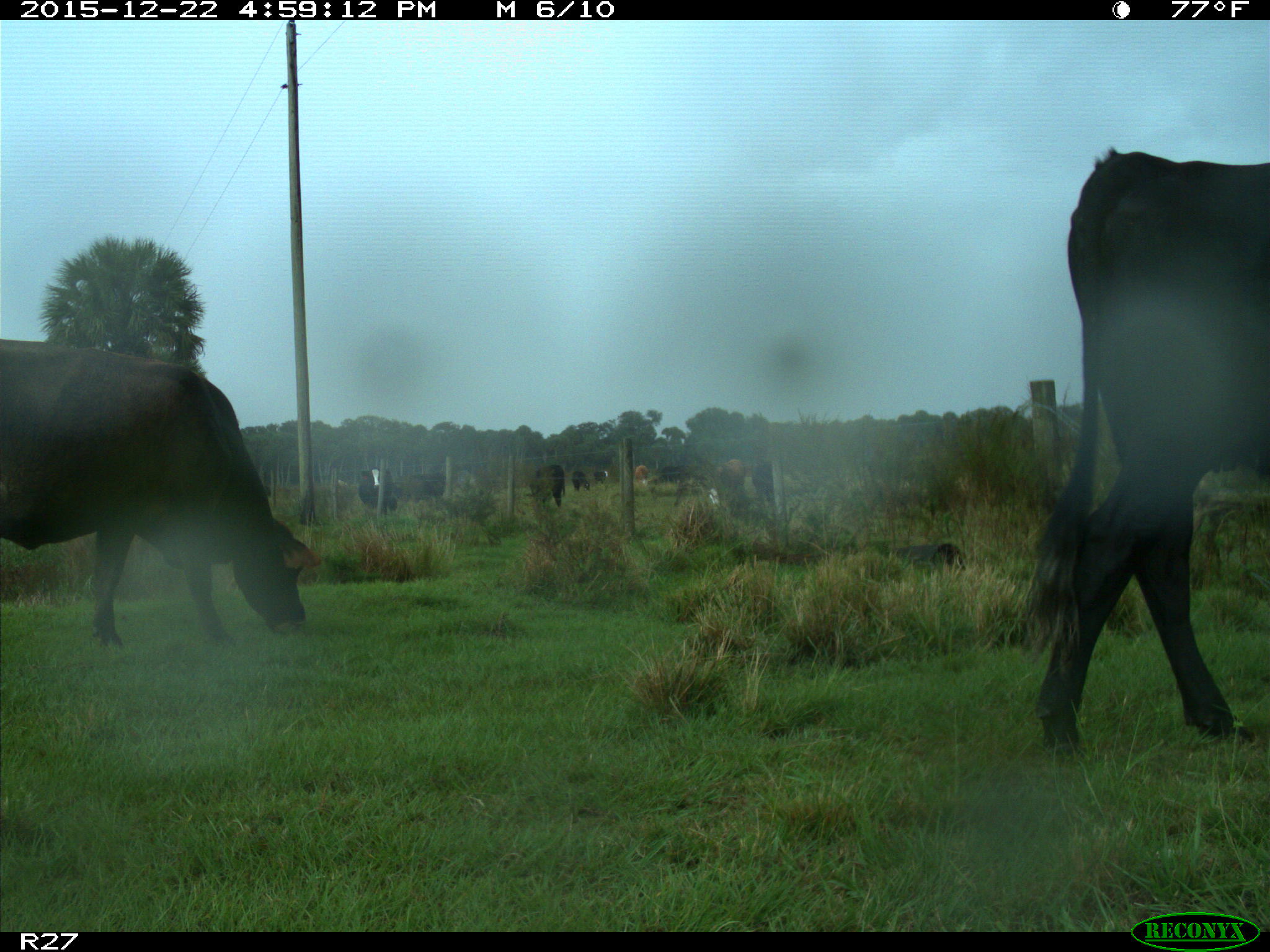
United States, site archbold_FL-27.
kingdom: Animalia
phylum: Chordata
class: Mammalia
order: Artiodactyla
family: Bovidae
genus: Bos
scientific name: Bos taurus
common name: domestic cow